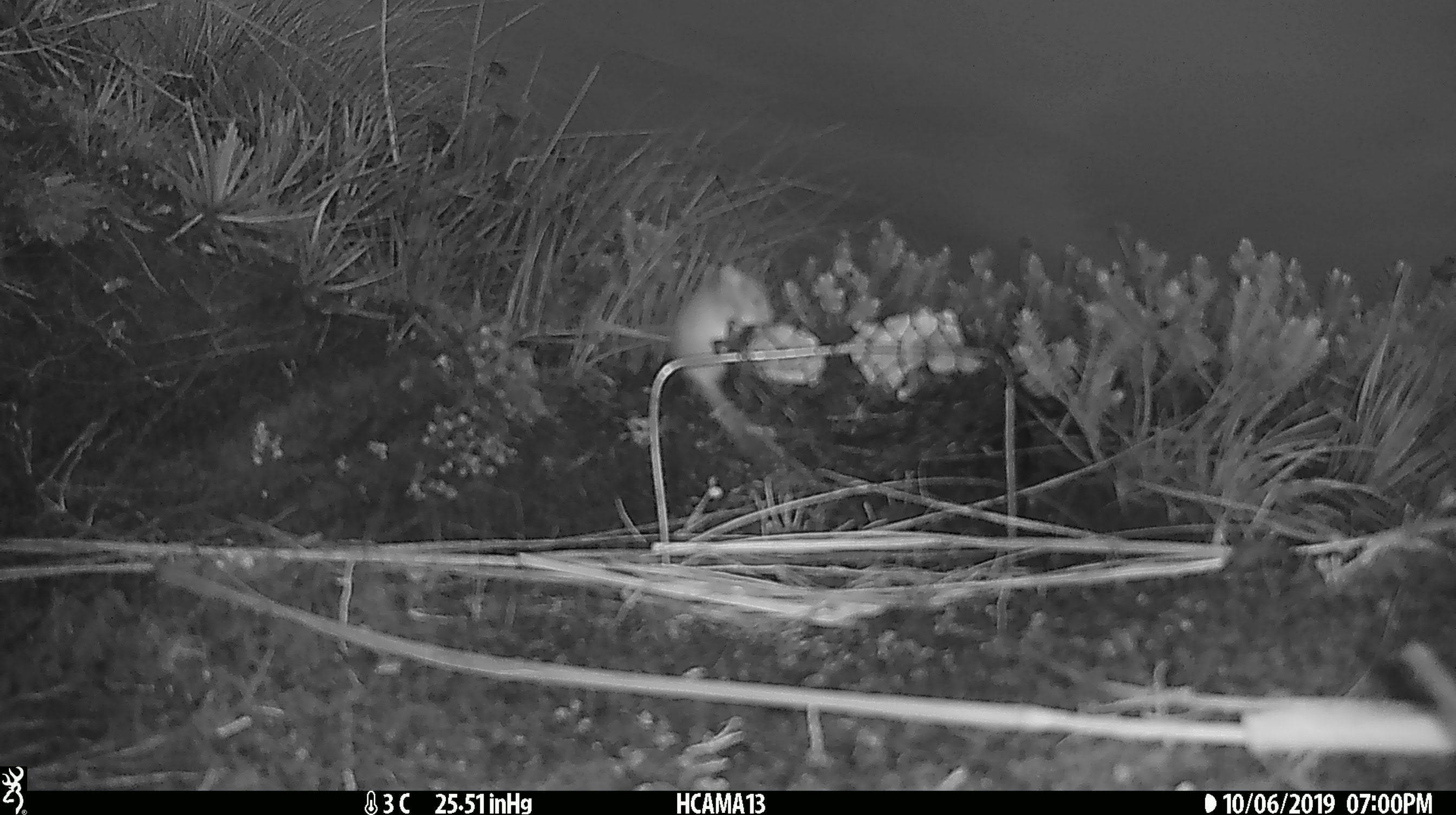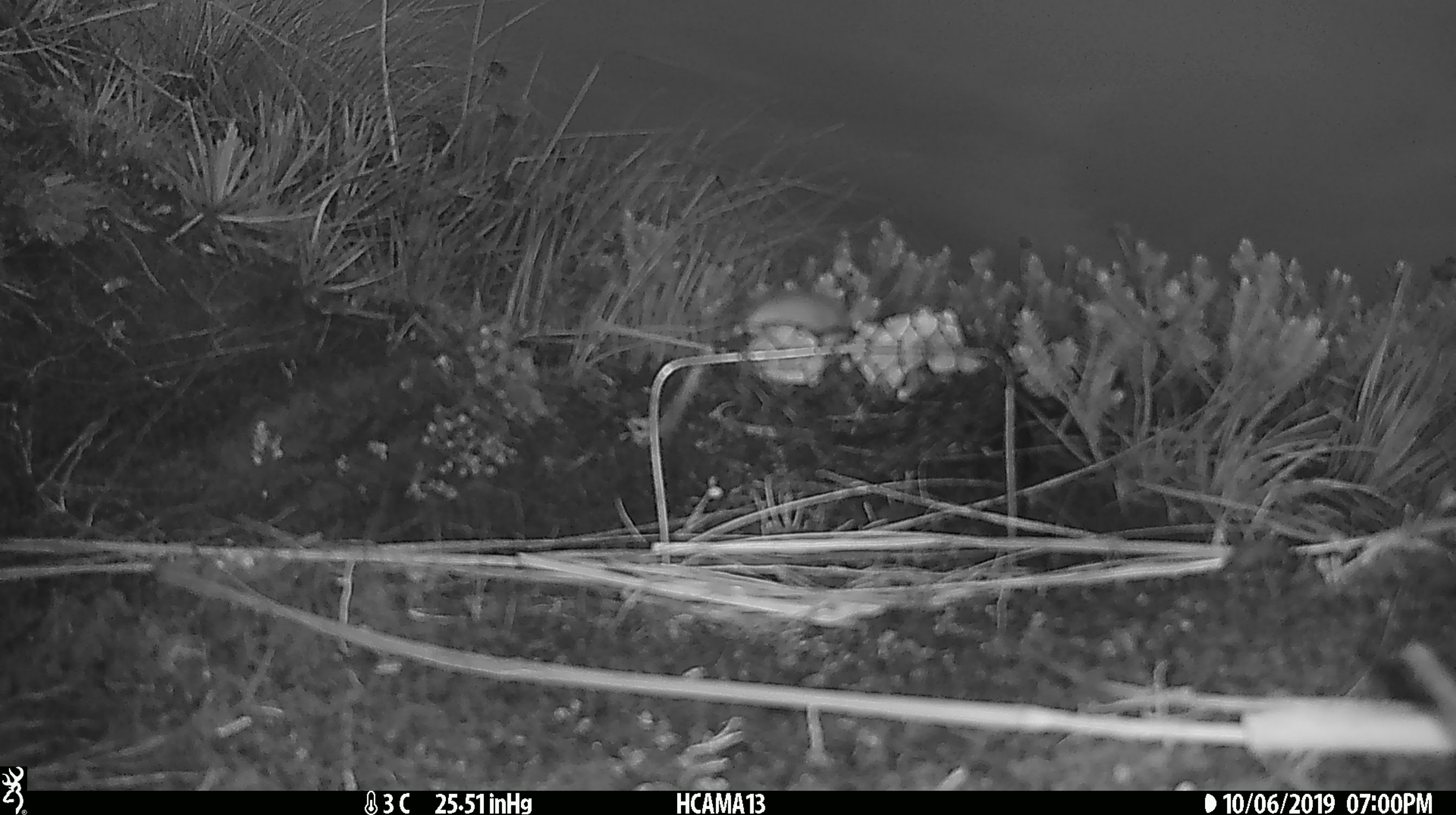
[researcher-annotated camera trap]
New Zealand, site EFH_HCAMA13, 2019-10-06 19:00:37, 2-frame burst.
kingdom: Animalia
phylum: Chordata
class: Mammalia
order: Rodentia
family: Muridae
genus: Mus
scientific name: Mus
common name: mouse